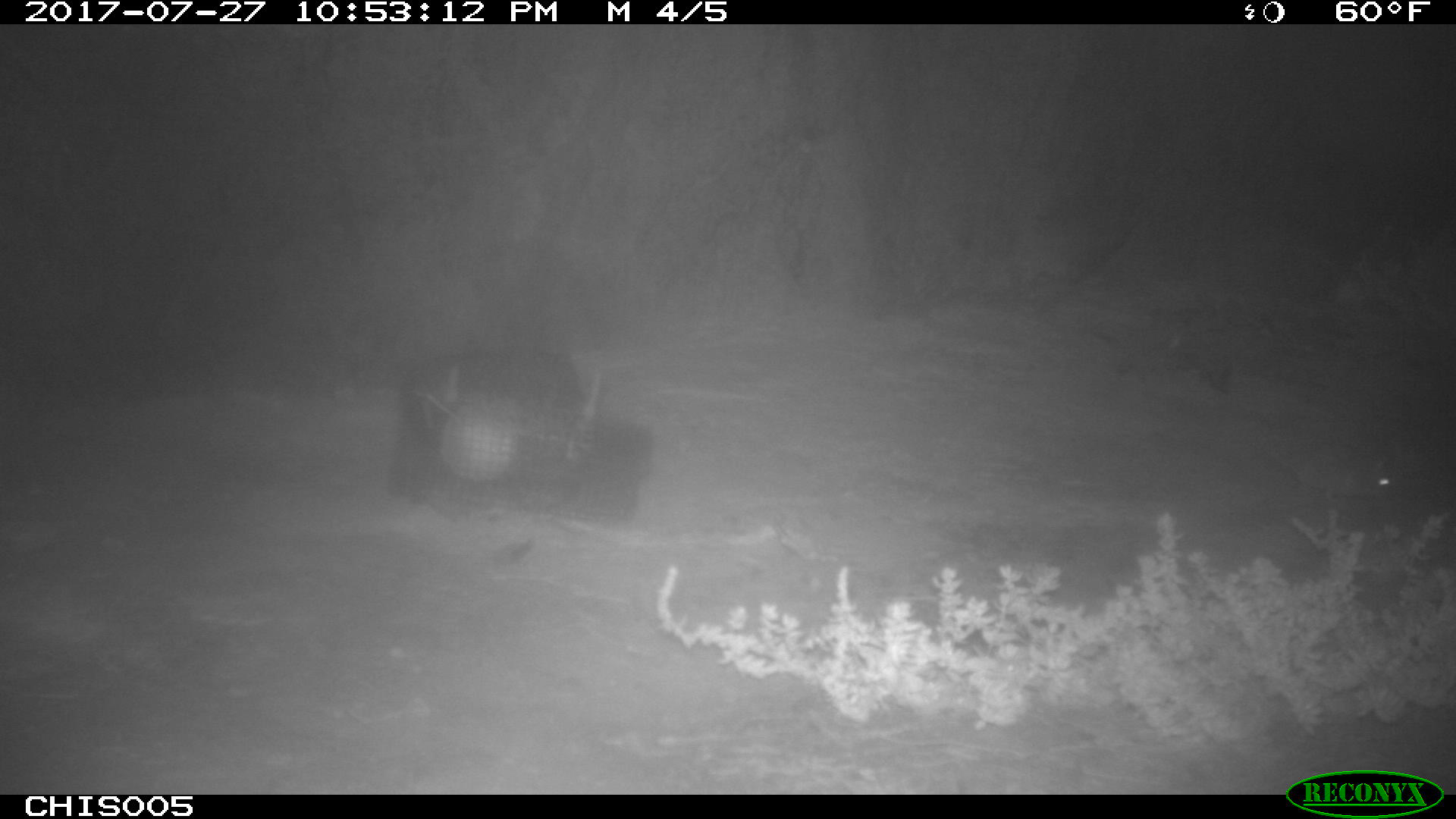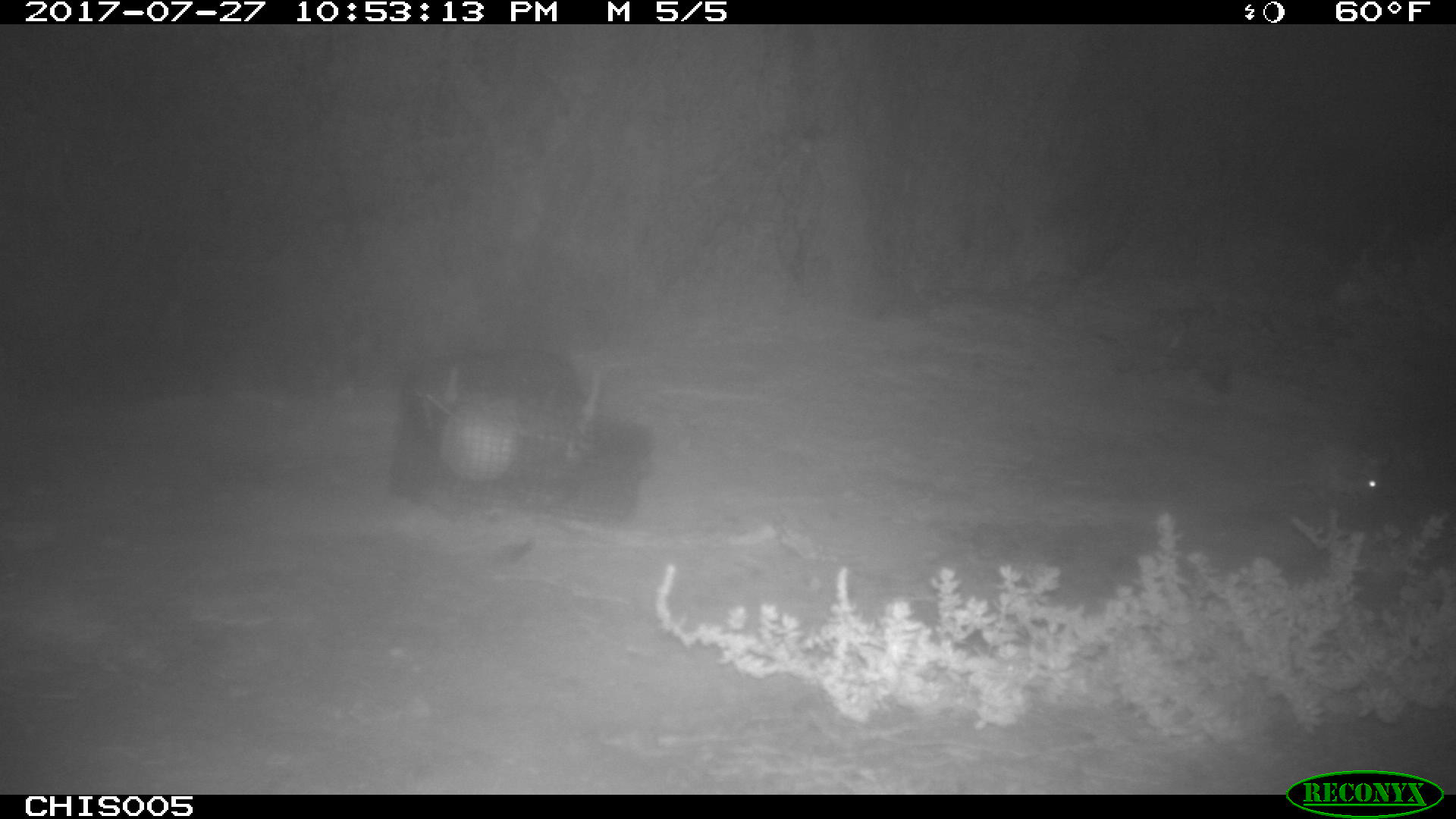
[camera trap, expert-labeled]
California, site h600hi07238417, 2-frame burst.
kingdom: Animalia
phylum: Chordata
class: Mammalia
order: Rodentia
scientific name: Rodentia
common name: rodent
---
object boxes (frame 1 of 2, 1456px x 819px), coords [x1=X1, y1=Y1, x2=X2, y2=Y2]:
rodent: [x1=1261, y1=439, x2=1392, y2=499]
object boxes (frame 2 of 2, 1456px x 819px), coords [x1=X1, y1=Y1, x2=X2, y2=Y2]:
rodent: [x1=1270, y1=441, x2=1388, y2=500]